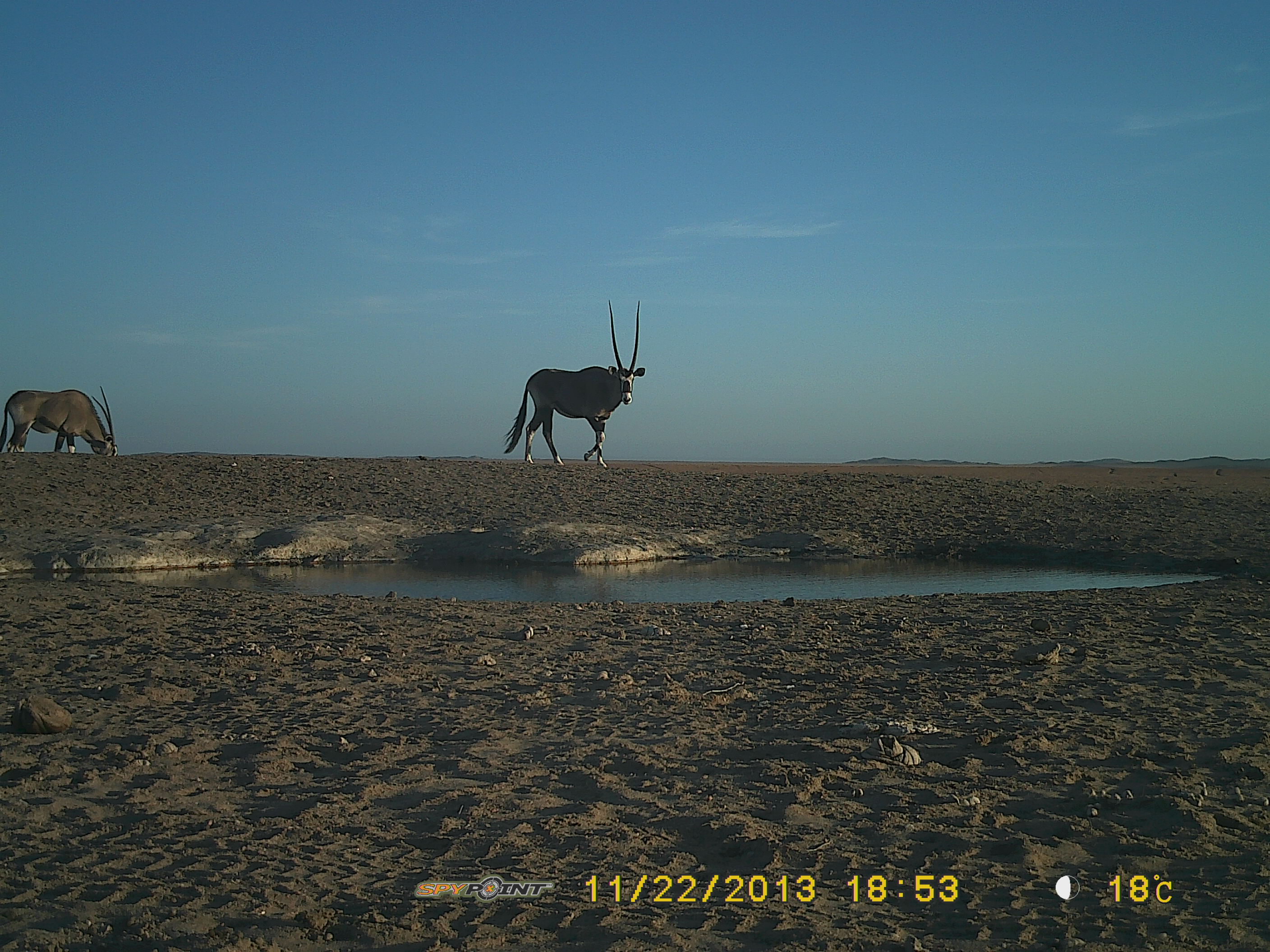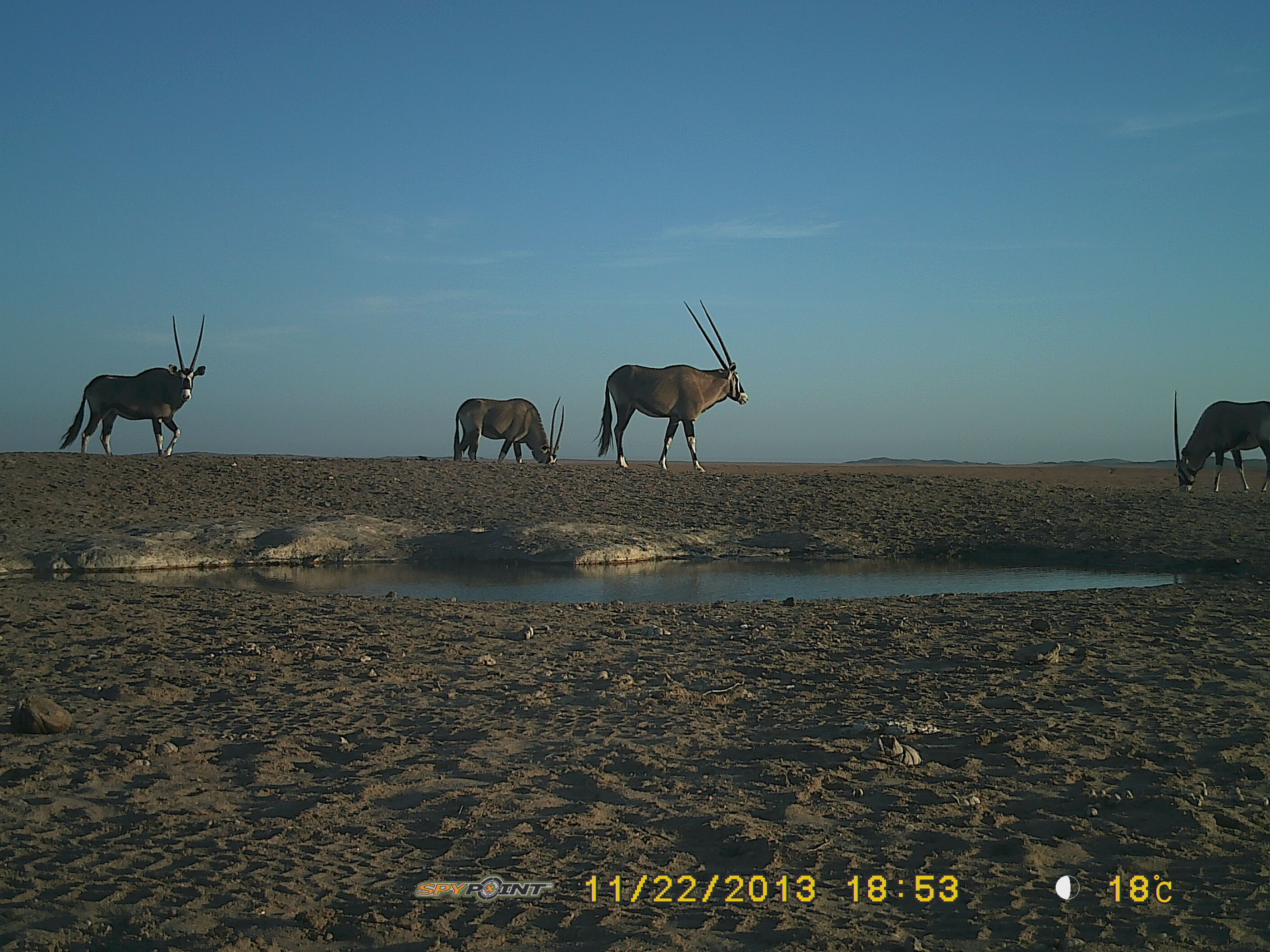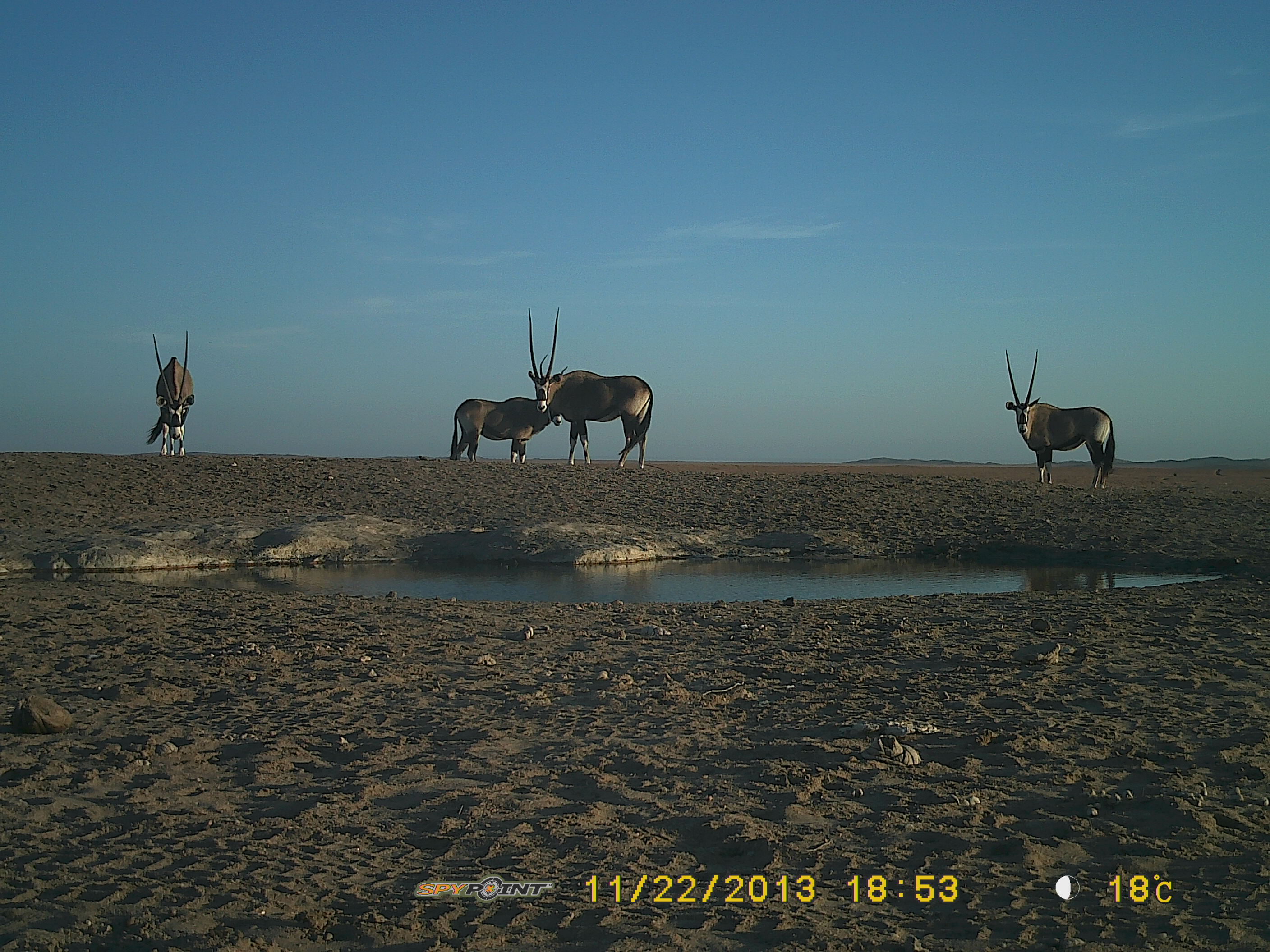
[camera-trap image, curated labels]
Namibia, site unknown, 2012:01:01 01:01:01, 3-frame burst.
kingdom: Animalia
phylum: Chordata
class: Mammalia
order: Artiodactyla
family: Bovidae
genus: Oryx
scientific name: Oryx gazella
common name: gemsbok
Oryx gazella (gemsbok).